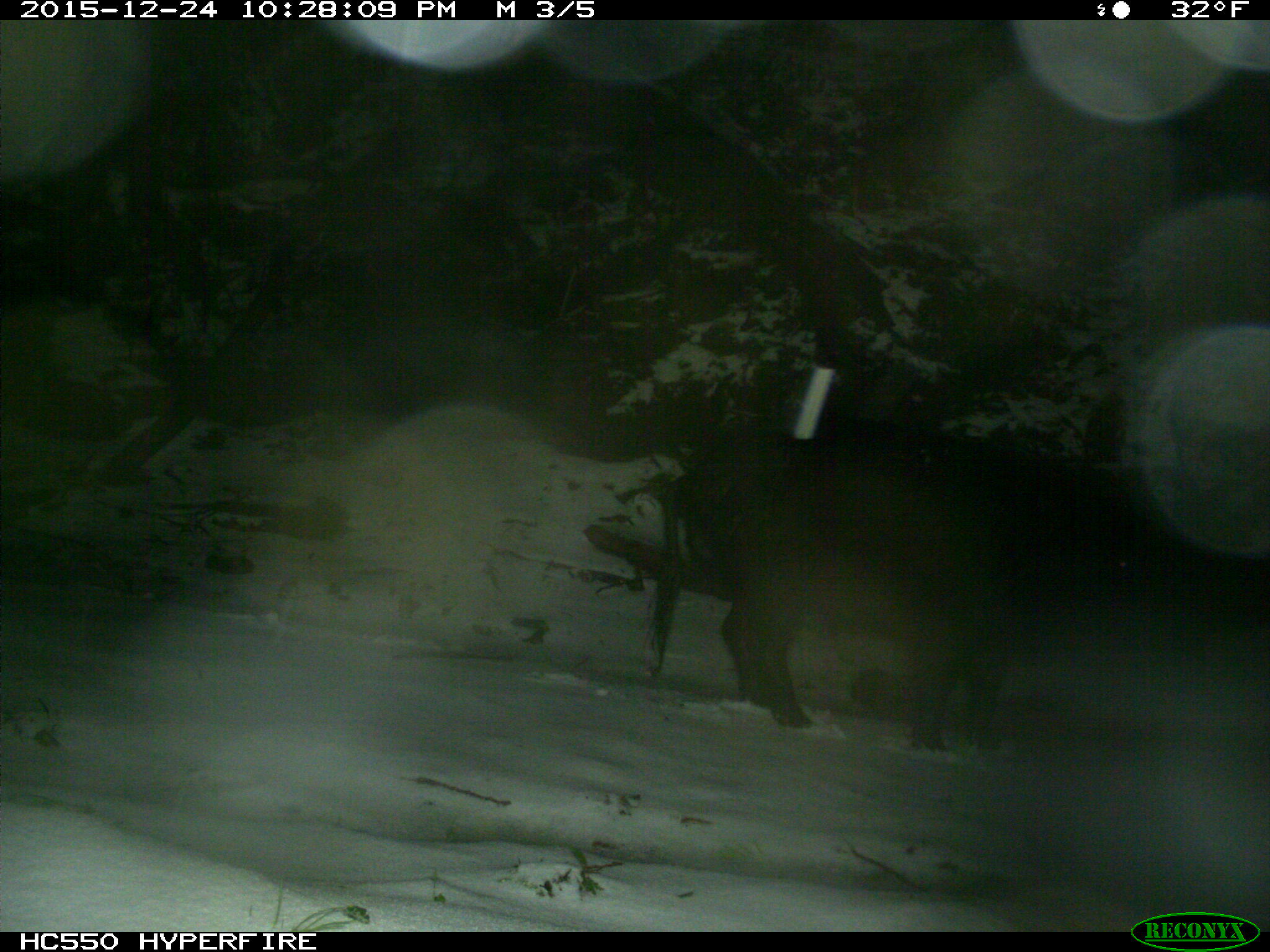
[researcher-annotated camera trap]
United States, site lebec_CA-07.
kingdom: Animalia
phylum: Chordata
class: Mammalia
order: Artiodactyla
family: Suidae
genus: Sus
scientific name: Sus scrofa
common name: wild boar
Sus scrofa (wild boar).